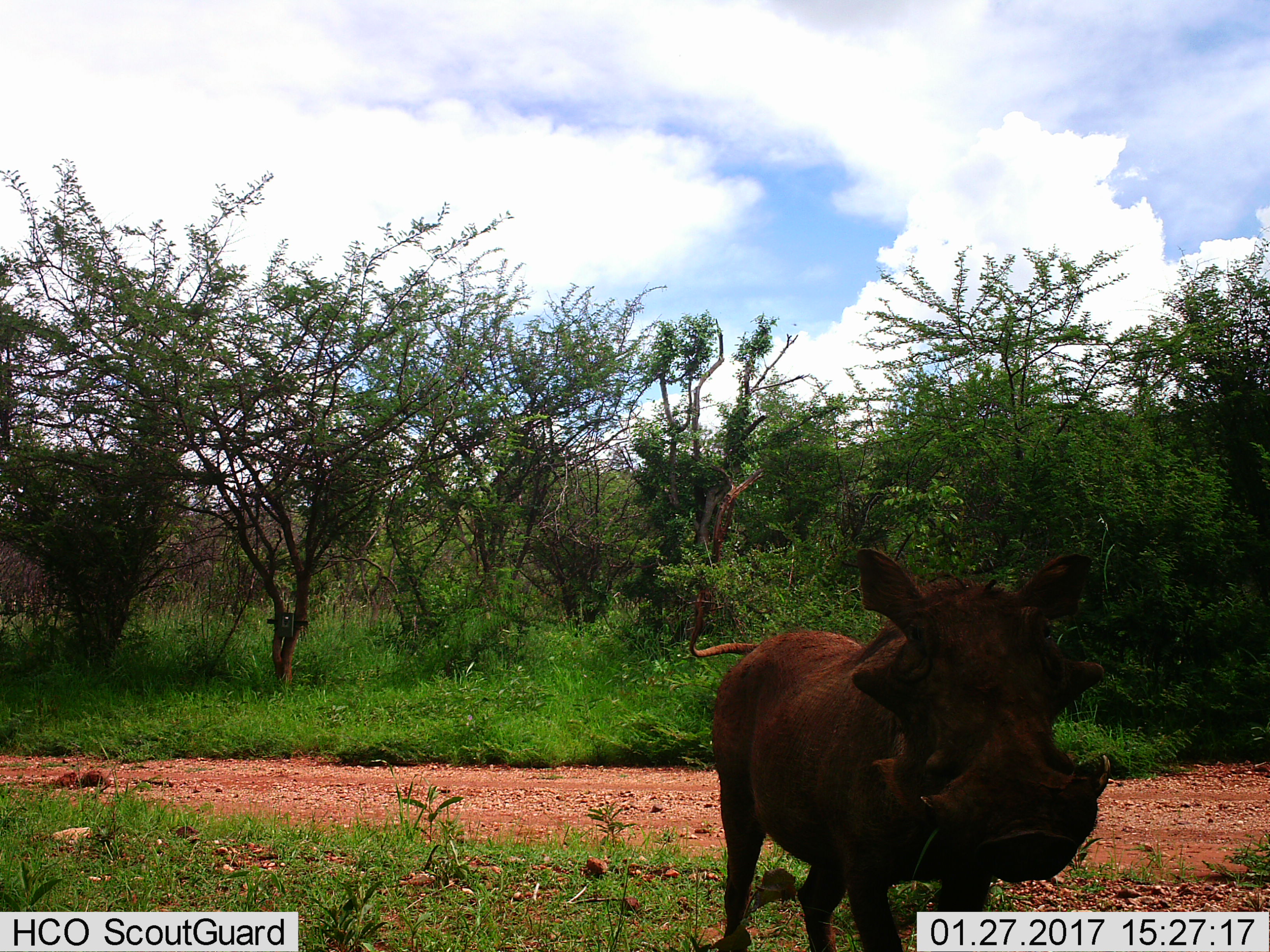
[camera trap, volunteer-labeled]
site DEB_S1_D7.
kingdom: Animalia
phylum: Chordata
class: Mammalia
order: Artiodactyla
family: Suidae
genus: Phacochoerus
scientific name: Phacochoerus africanus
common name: warthog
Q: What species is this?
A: Warthog (Phacochoerus africanus).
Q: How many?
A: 1.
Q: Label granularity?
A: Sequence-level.